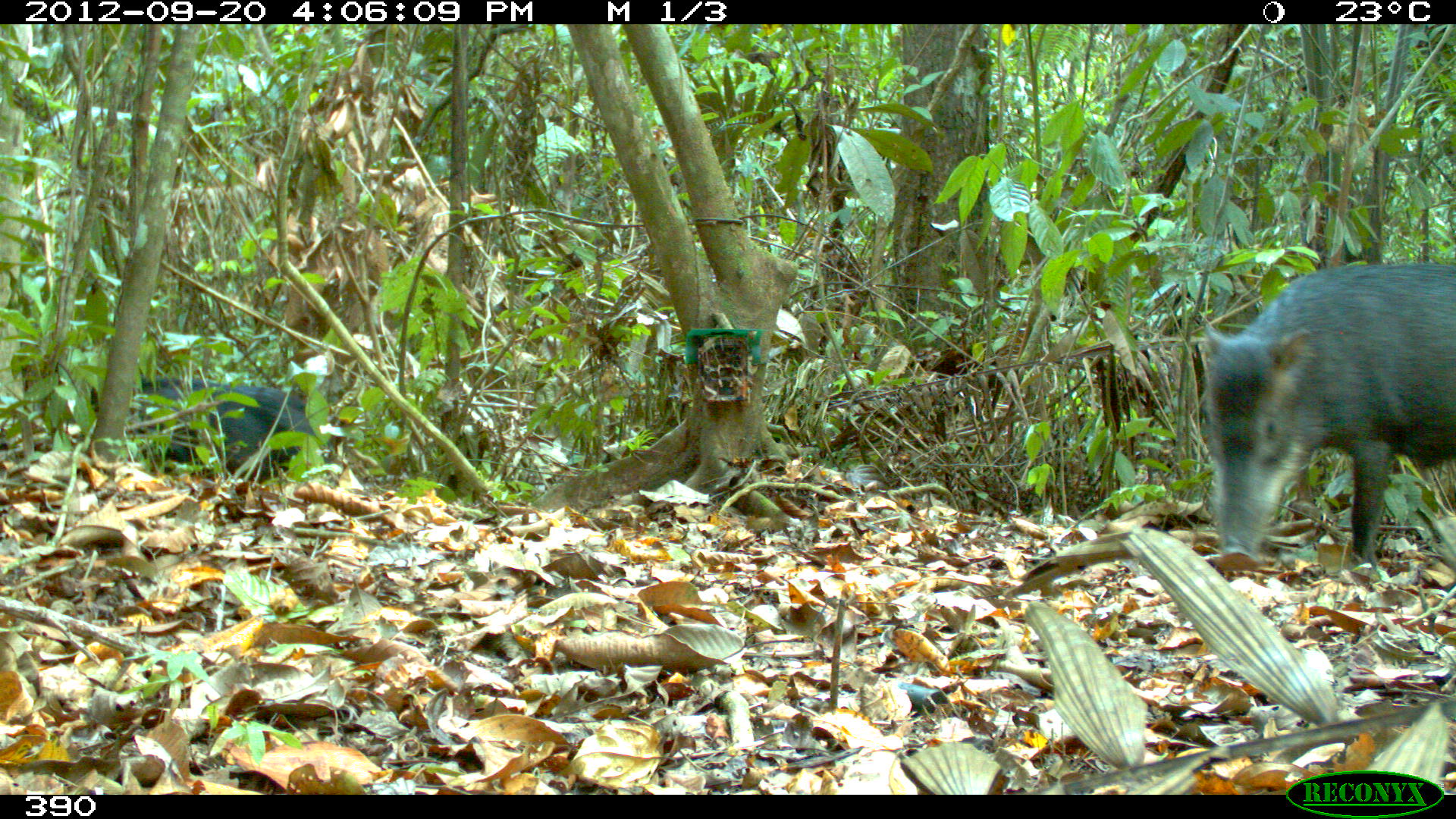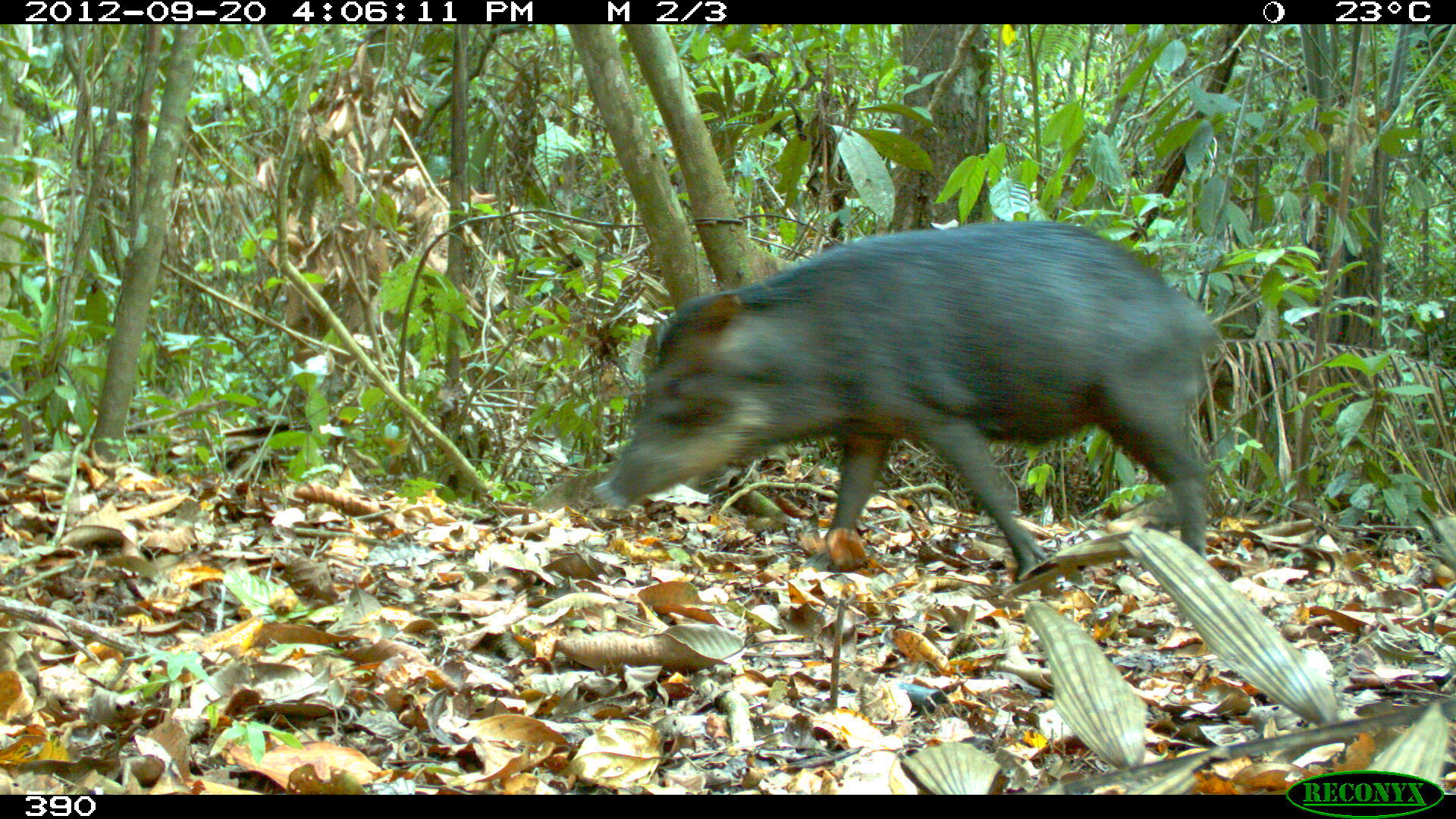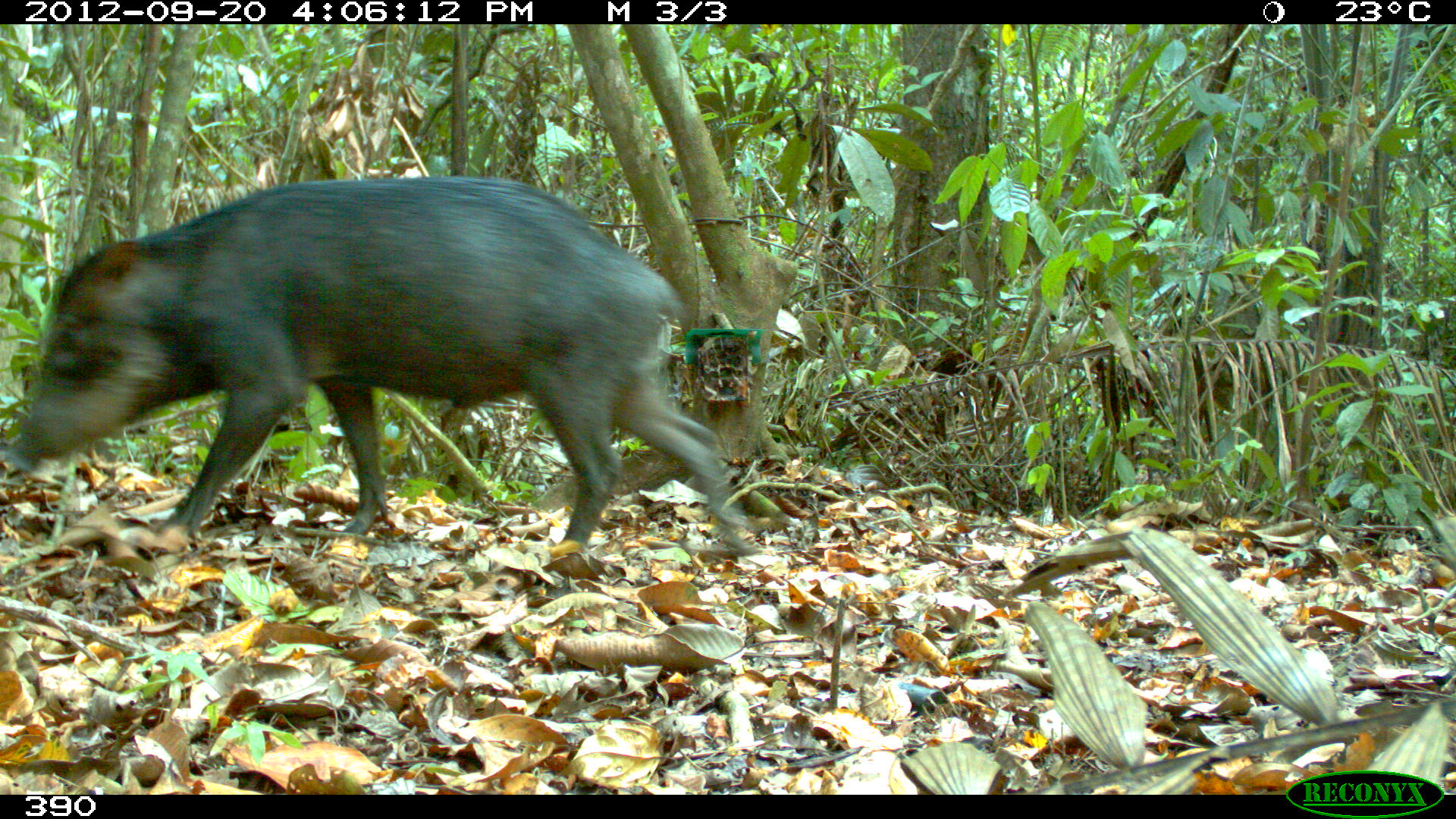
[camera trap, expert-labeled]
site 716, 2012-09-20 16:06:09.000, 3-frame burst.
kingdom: Animalia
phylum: Chordata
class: Mammalia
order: Artiodactyla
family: Tayassuidae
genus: Tayassu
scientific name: Tayassu pecari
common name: white-lipped peccary